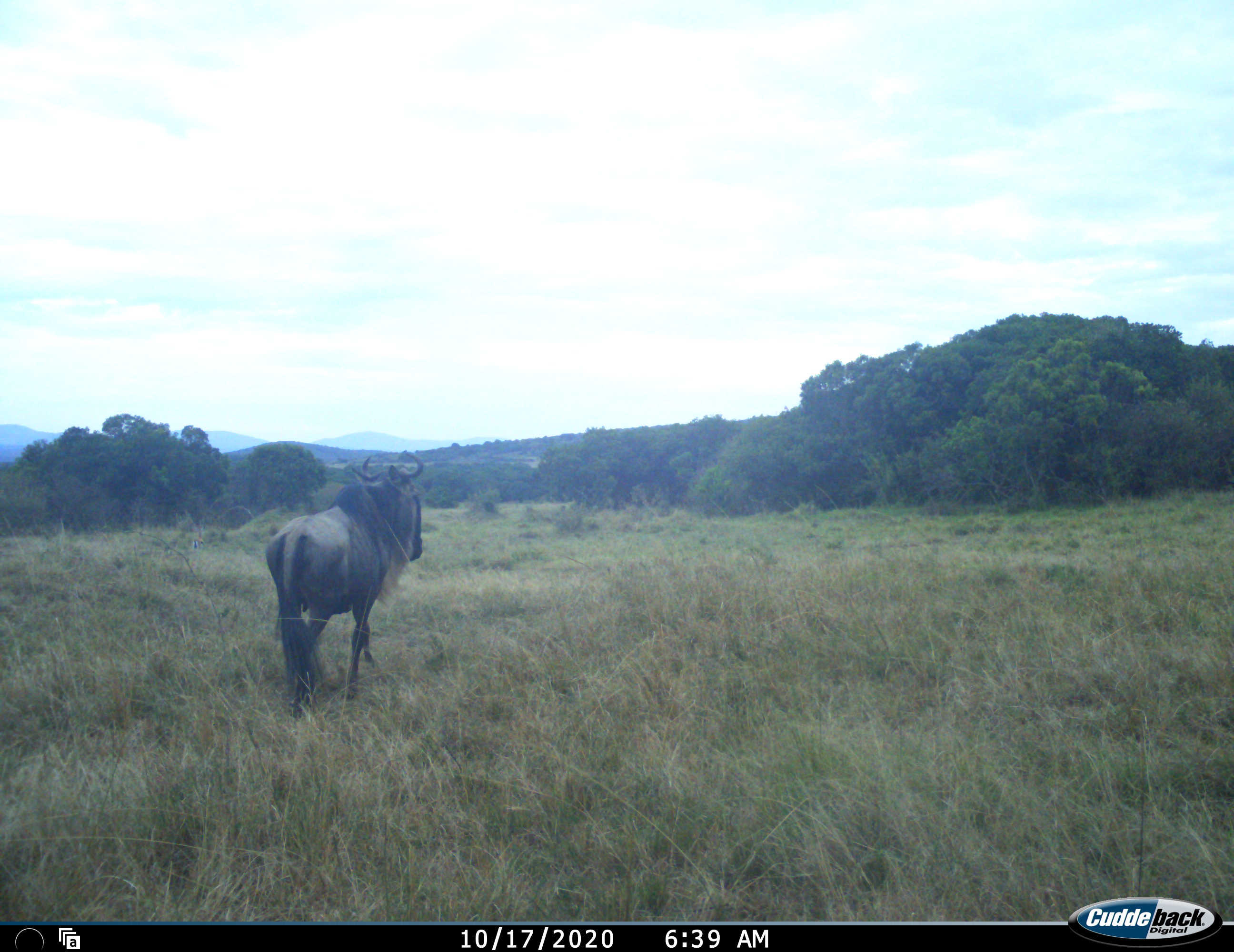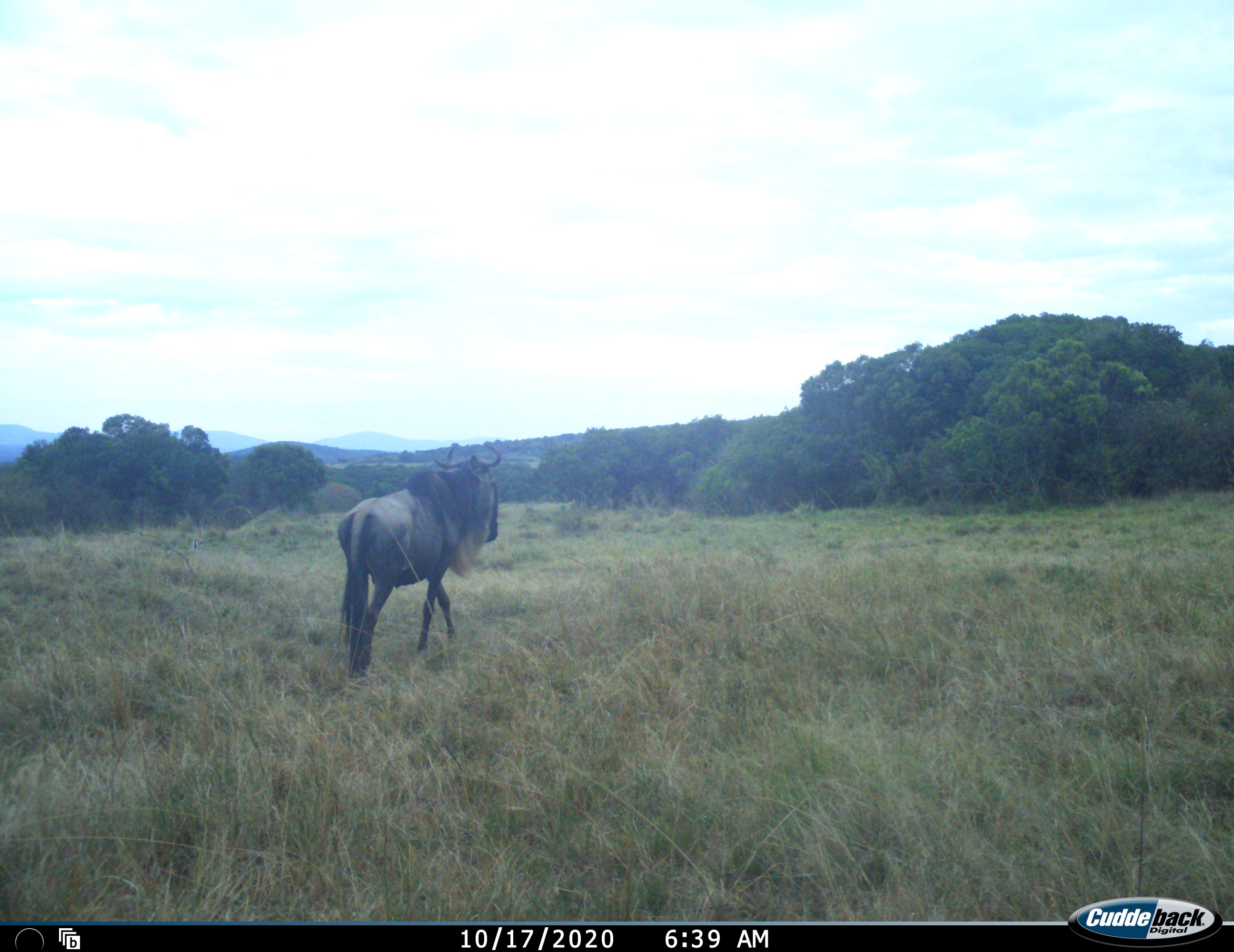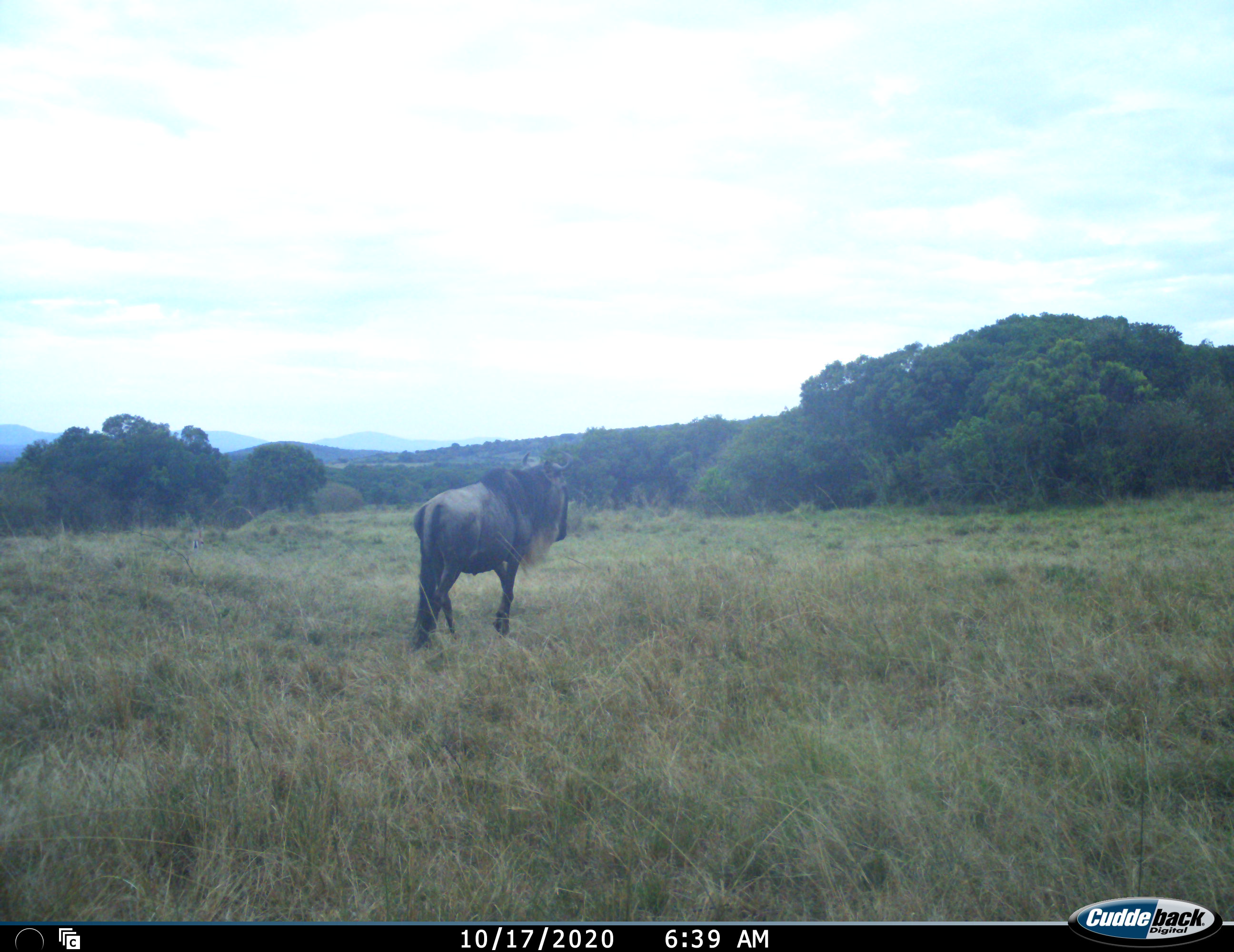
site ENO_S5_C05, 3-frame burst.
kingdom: Animalia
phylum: Chordata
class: Mammalia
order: Artiodactyla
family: Bovidae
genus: Connochaetes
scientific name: Connochaetes taurinus taurinus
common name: blue wildebeest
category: wildebeestblue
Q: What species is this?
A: Wildebeestblue (blue wildebeest) (Connochaetes taurinus taurinus).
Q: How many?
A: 1.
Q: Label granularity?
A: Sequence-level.